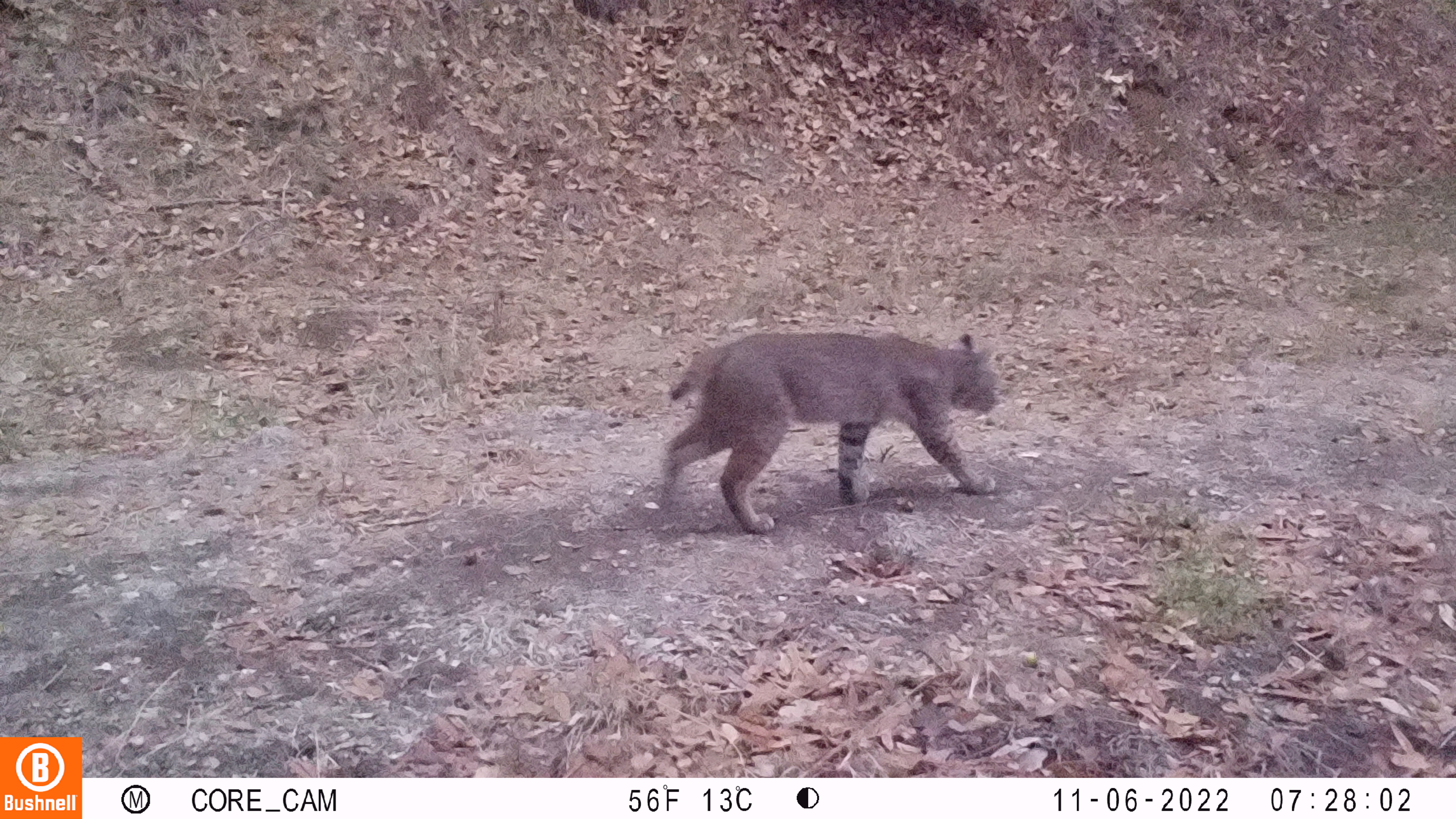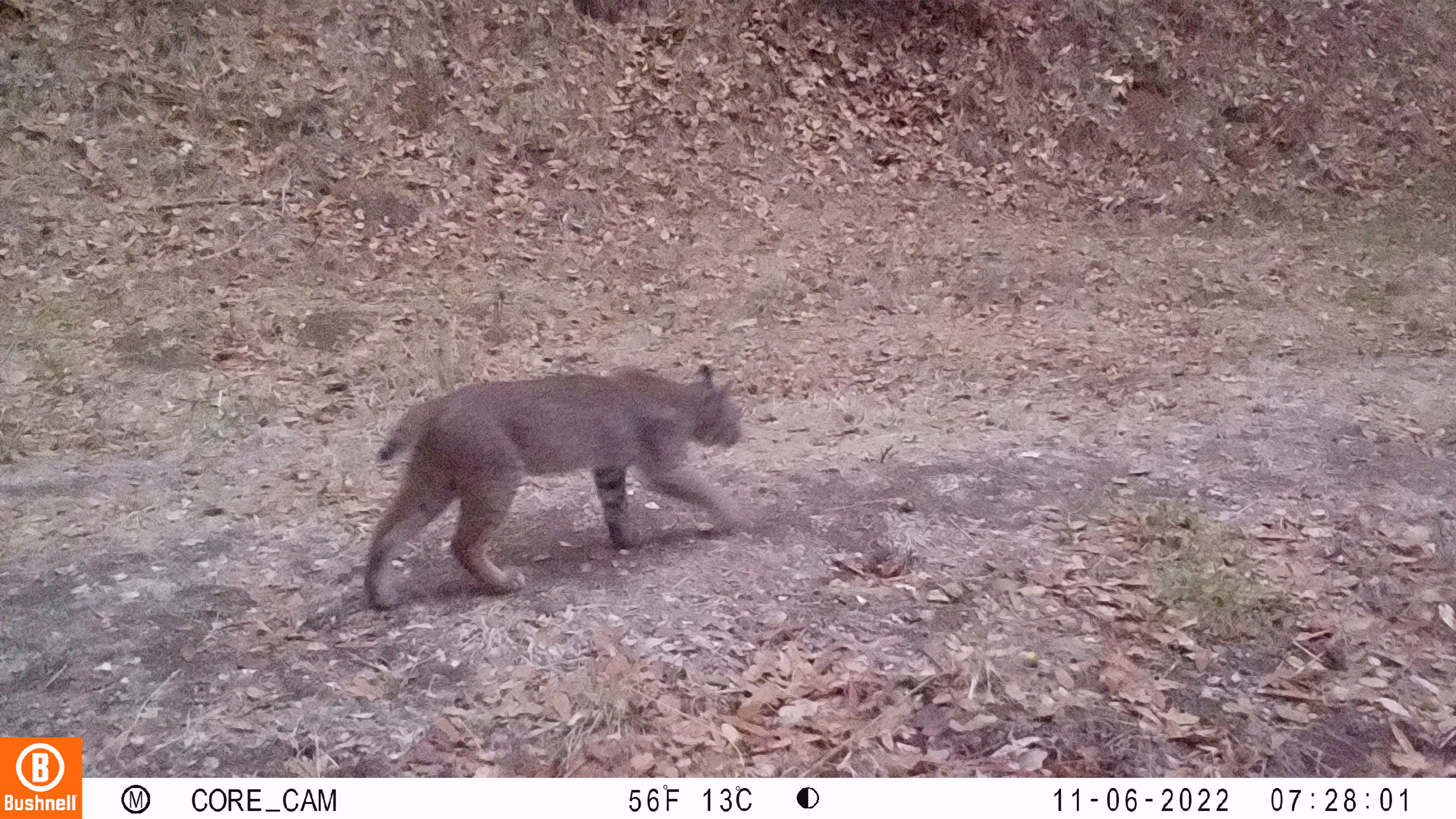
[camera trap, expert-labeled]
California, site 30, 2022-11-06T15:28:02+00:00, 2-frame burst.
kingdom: Animalia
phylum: Chordata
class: Mammalia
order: Carnivora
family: Felidae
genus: Lynx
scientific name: Lynx rufus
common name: bobcat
Bobcat (Lynx rufus).